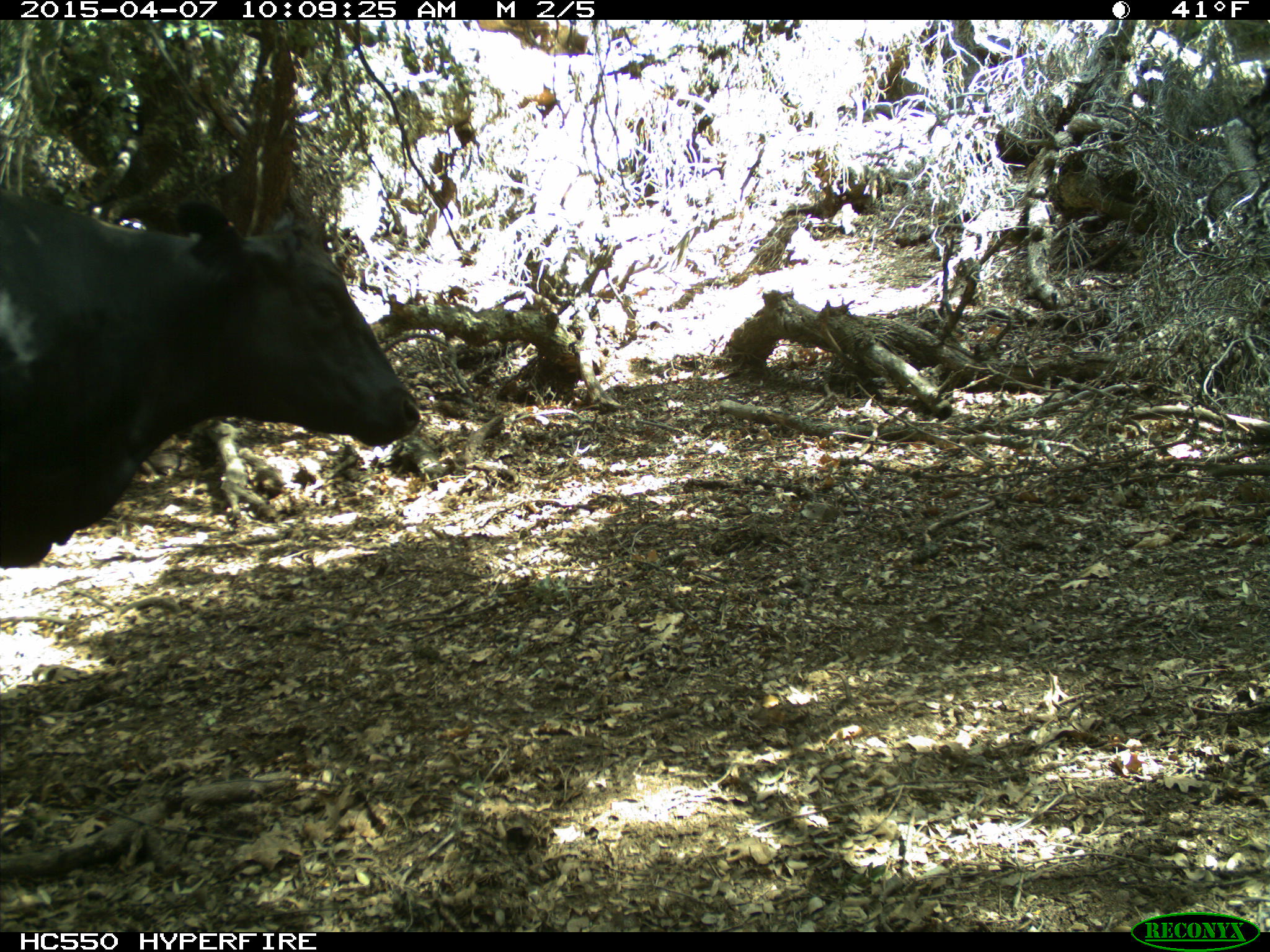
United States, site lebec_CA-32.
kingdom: Animalia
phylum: Chordata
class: Mammalia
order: Artiodactyla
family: Bovidae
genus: Bos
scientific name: Bos taurus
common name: domestic cow